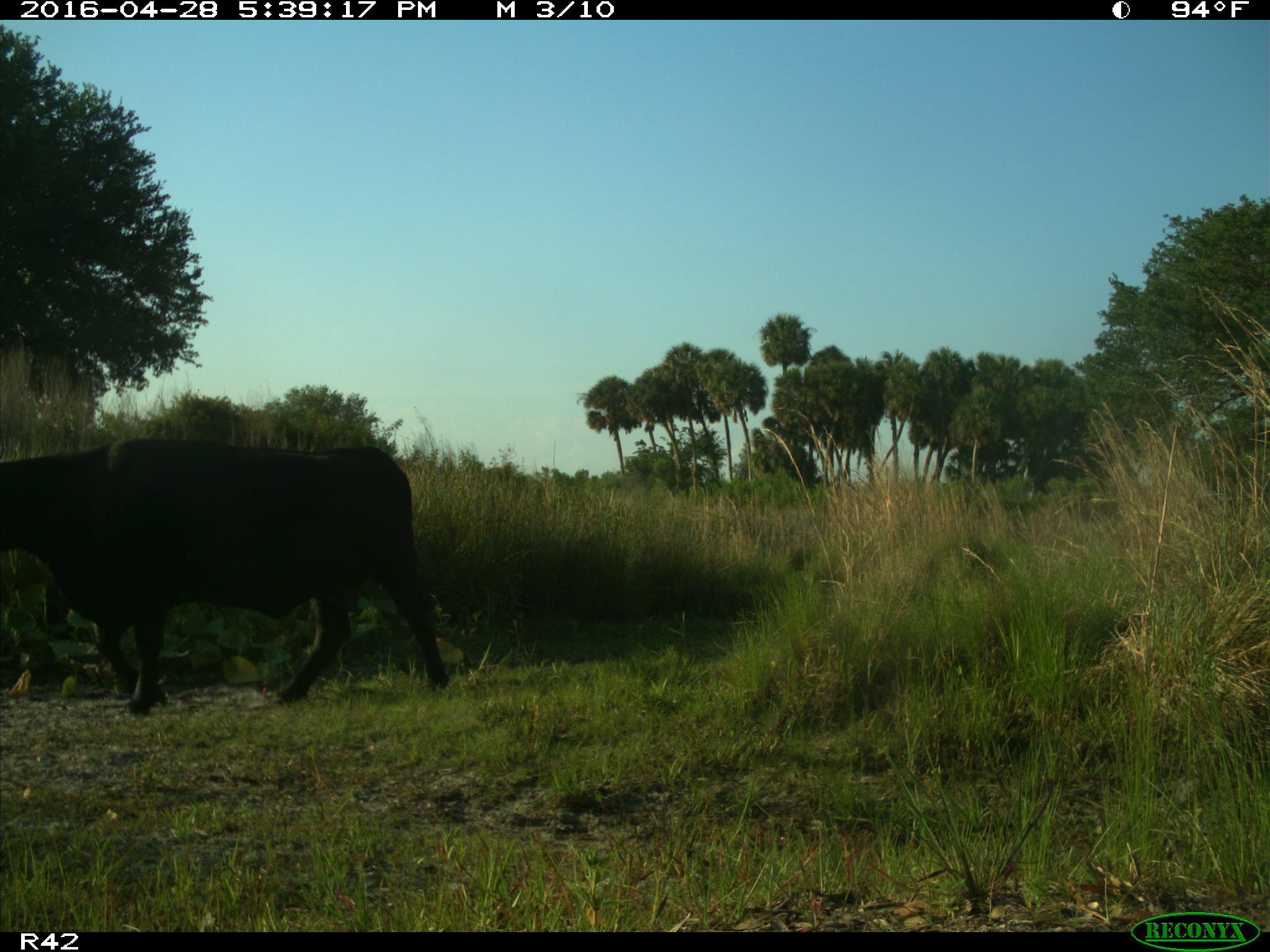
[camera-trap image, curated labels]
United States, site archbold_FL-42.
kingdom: Animalia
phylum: Chordata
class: Mammalia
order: Artiodactyla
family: Bovidae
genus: Bos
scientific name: Bos taurus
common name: domestic cow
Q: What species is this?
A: Bos taurus (domestic cow).